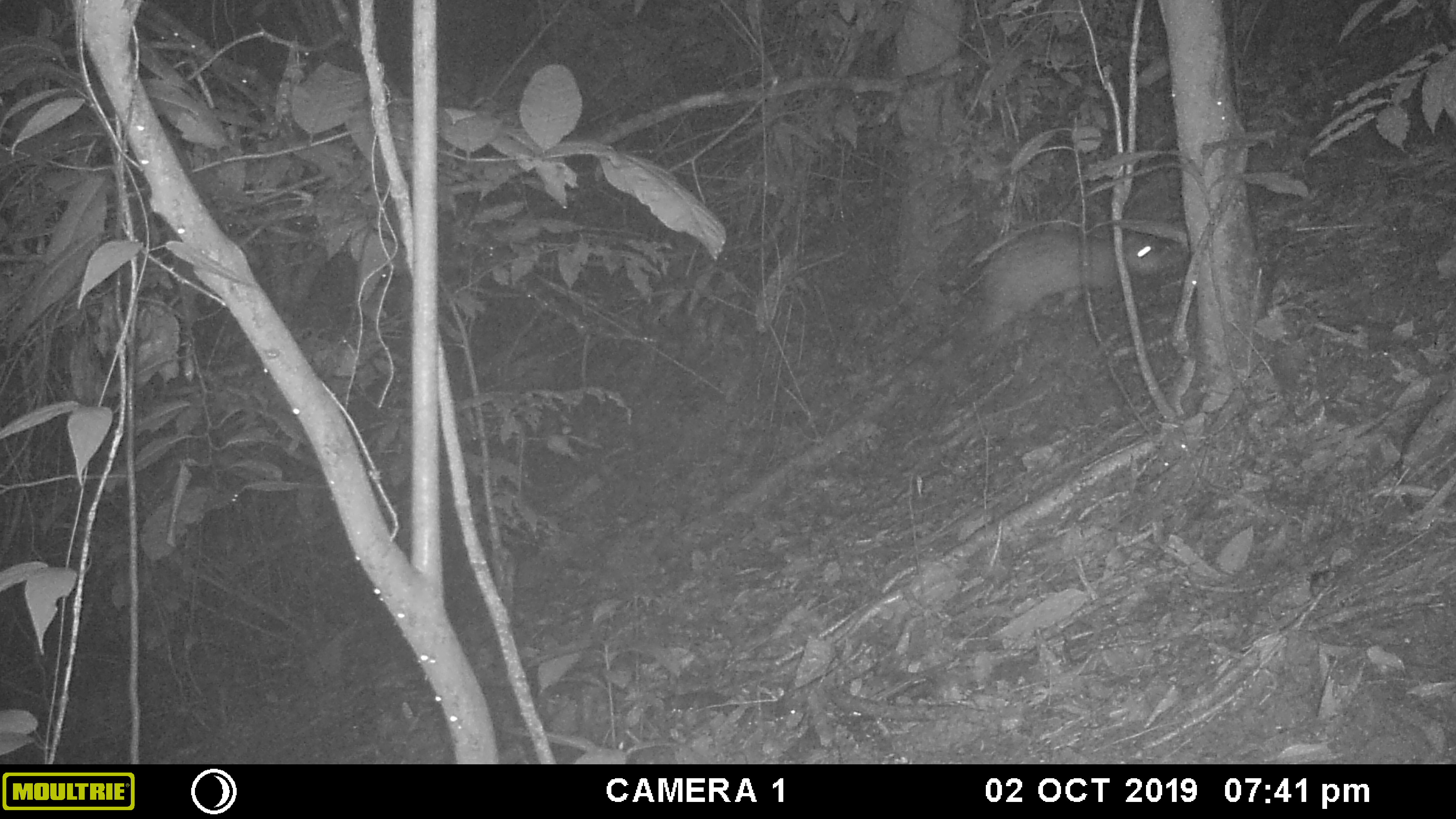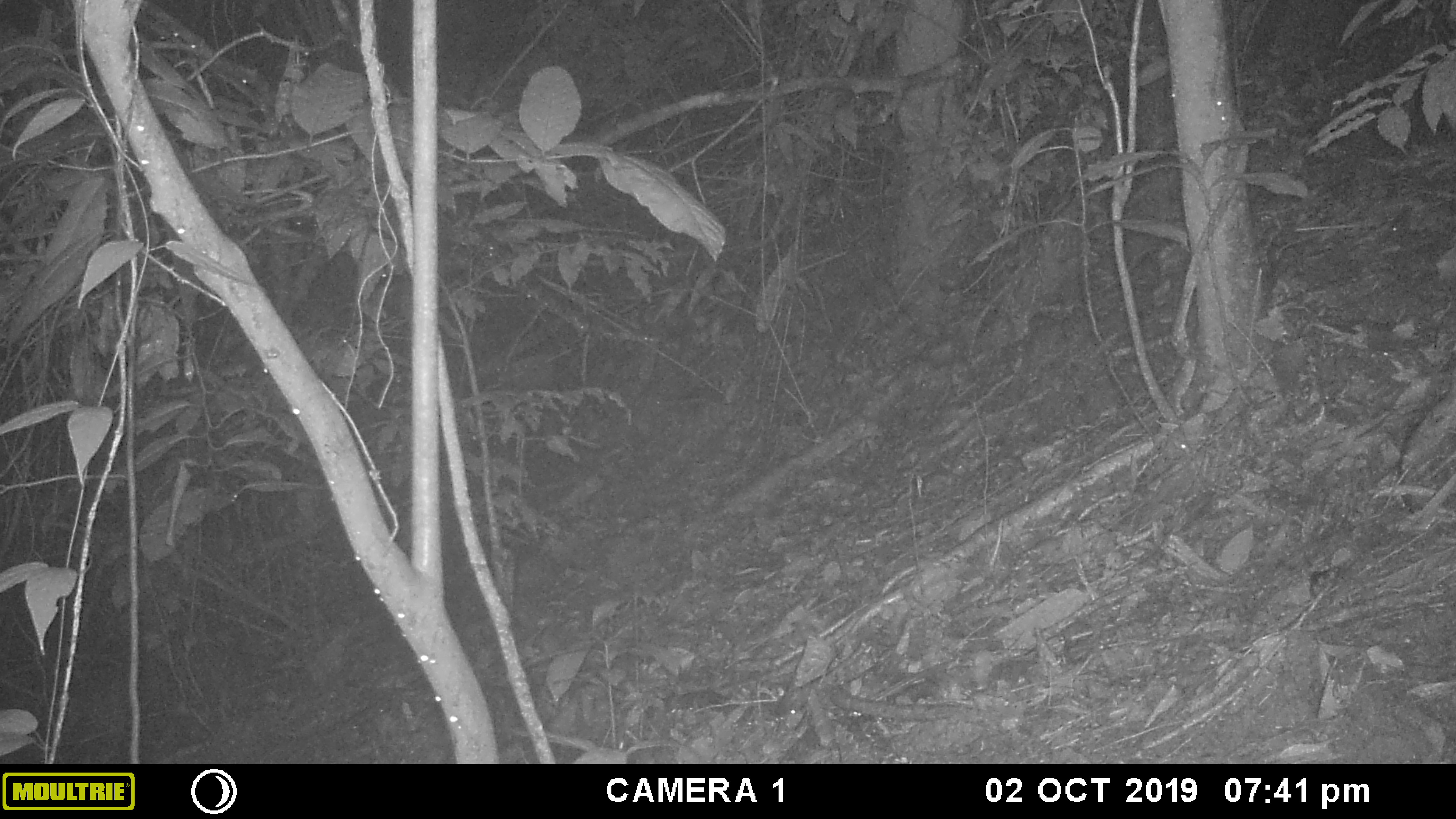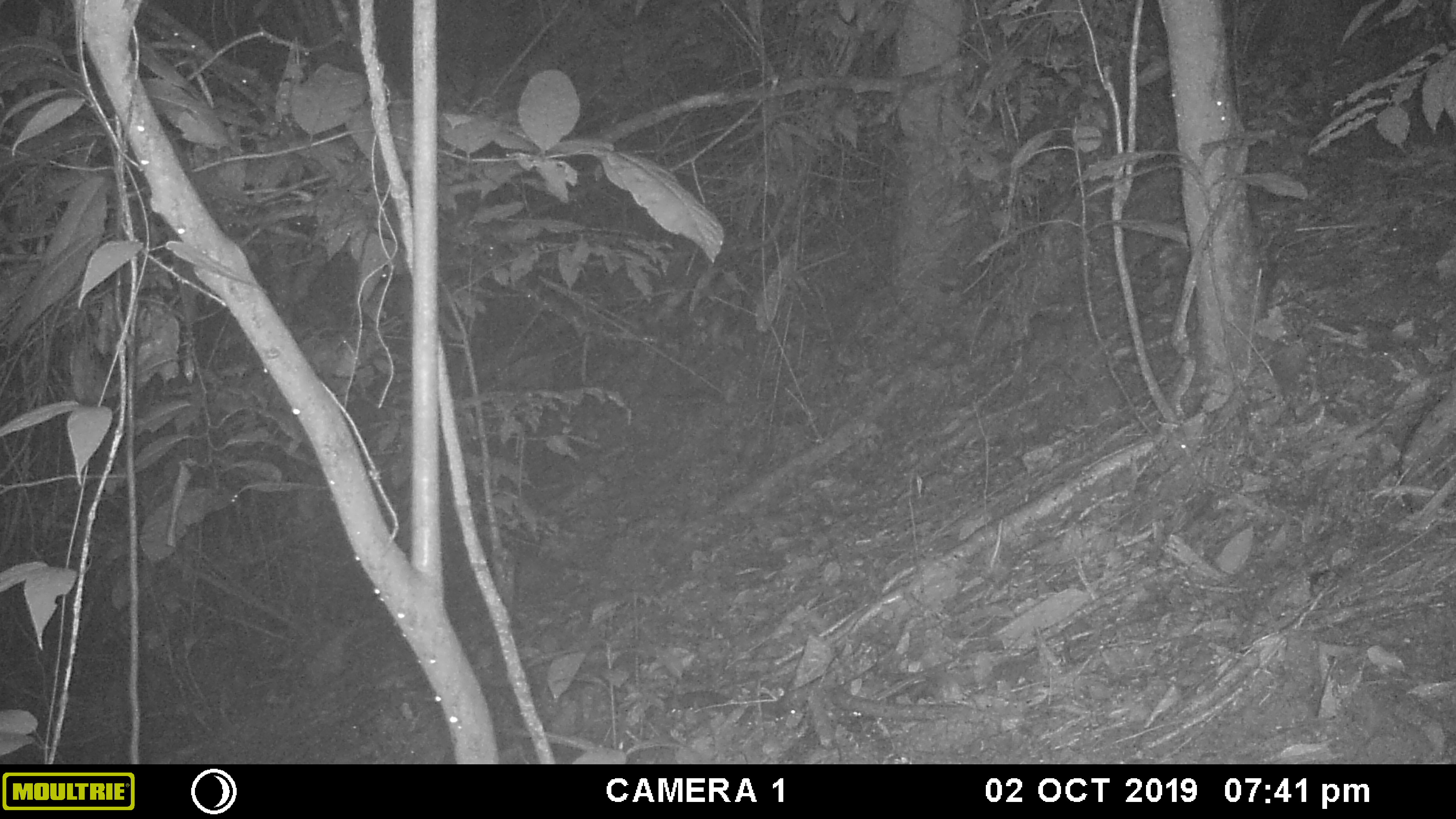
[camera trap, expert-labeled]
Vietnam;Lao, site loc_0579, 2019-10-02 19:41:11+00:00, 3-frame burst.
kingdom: Animalia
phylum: Chordata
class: Mammalia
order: Rodentia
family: Hystricidae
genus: Atherurus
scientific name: Atherurus macrourus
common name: asiatic brush-tailed porcupine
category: asiatic brush tailed porcupine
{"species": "asiatic brush tailed porcupine (asiatic brush-tailed porcupine) (Atherurus macrourus)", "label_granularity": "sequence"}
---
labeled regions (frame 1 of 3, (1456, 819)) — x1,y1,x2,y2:
asiatic brush tailed porcupine: 931,228,1189,402